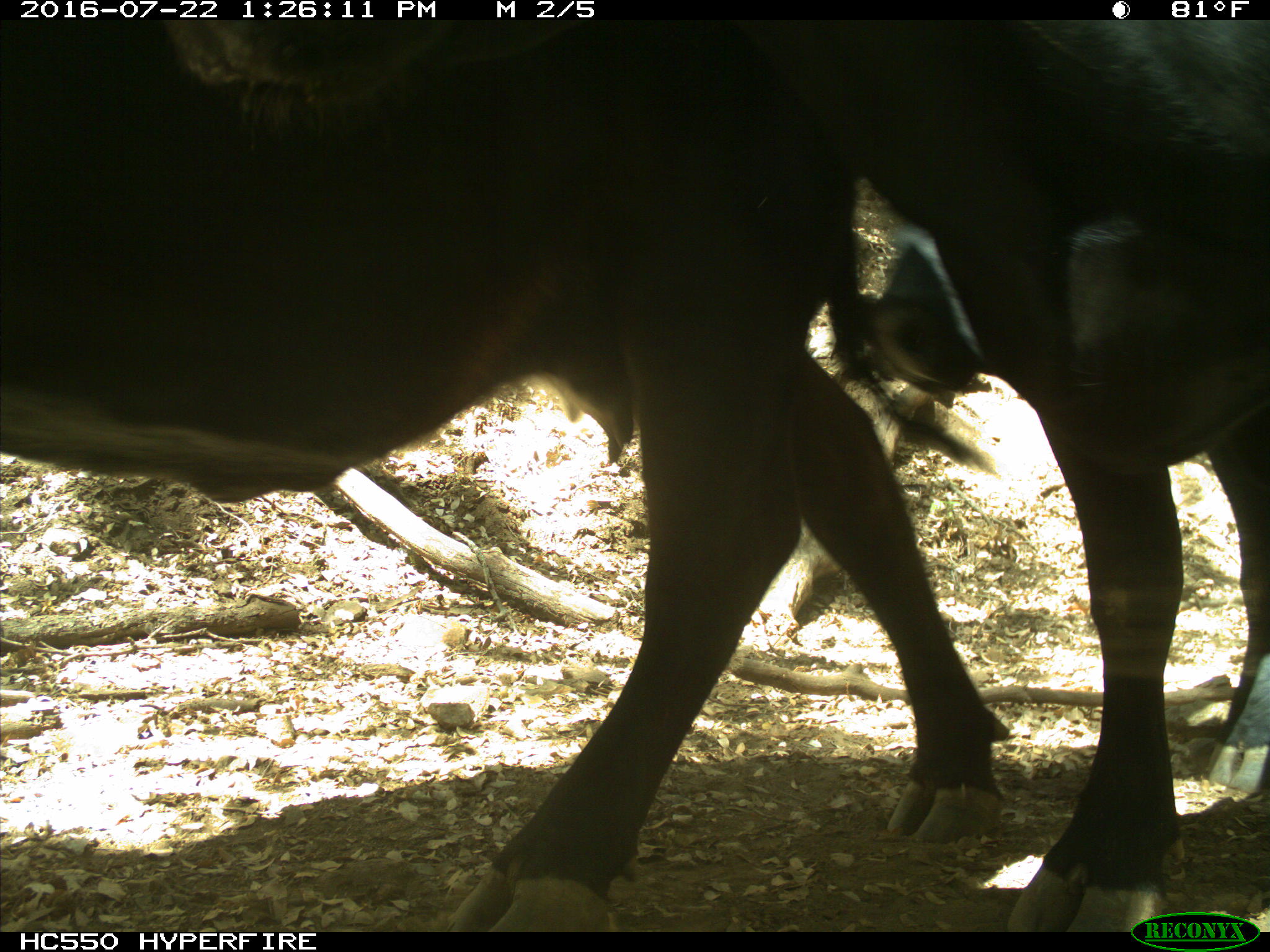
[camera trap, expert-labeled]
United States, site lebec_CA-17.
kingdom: Animalia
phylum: Chordata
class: Mammalia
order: Artiodactyla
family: Bovidae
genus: Bos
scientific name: Bos taurus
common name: domestic cow